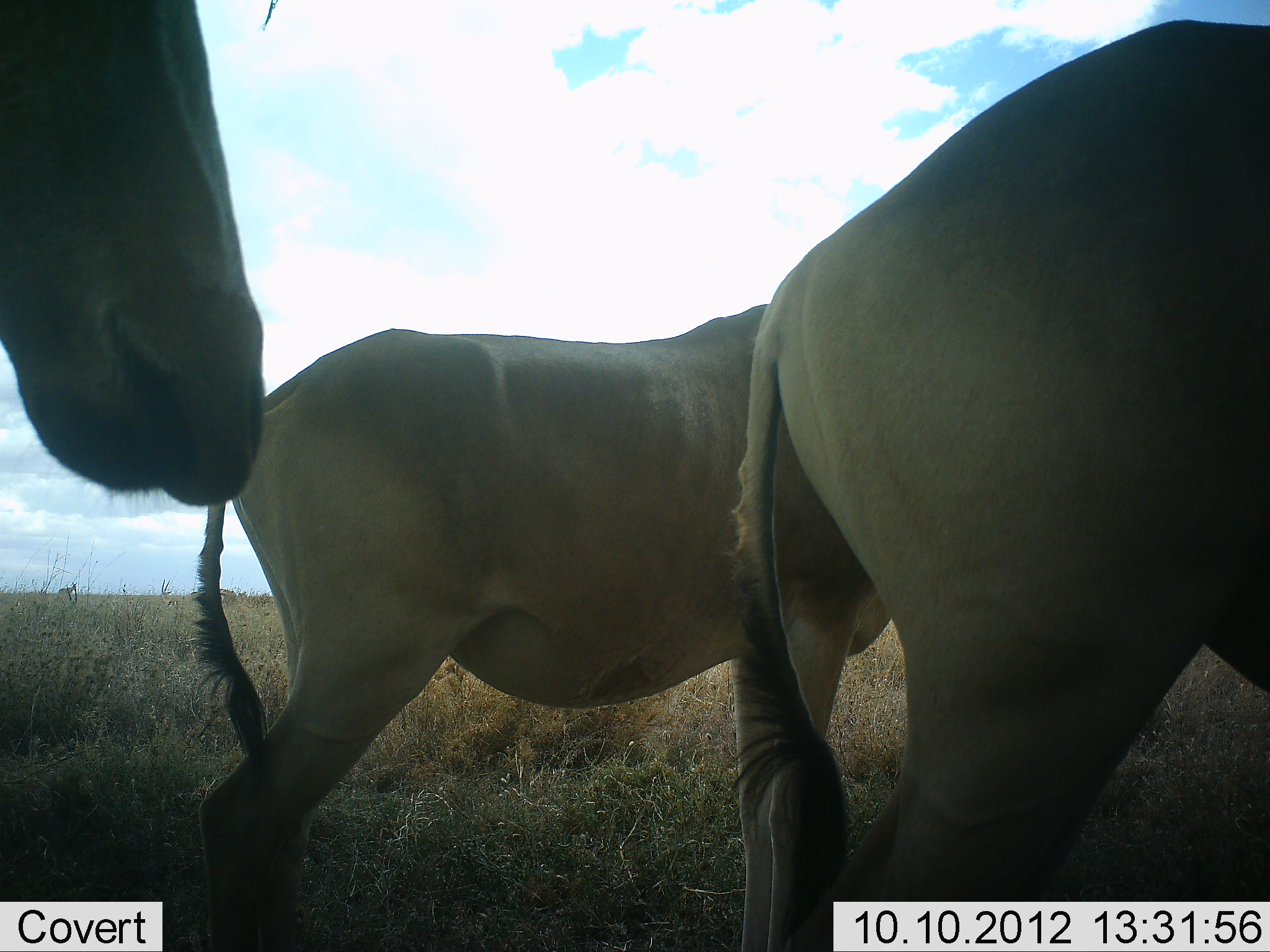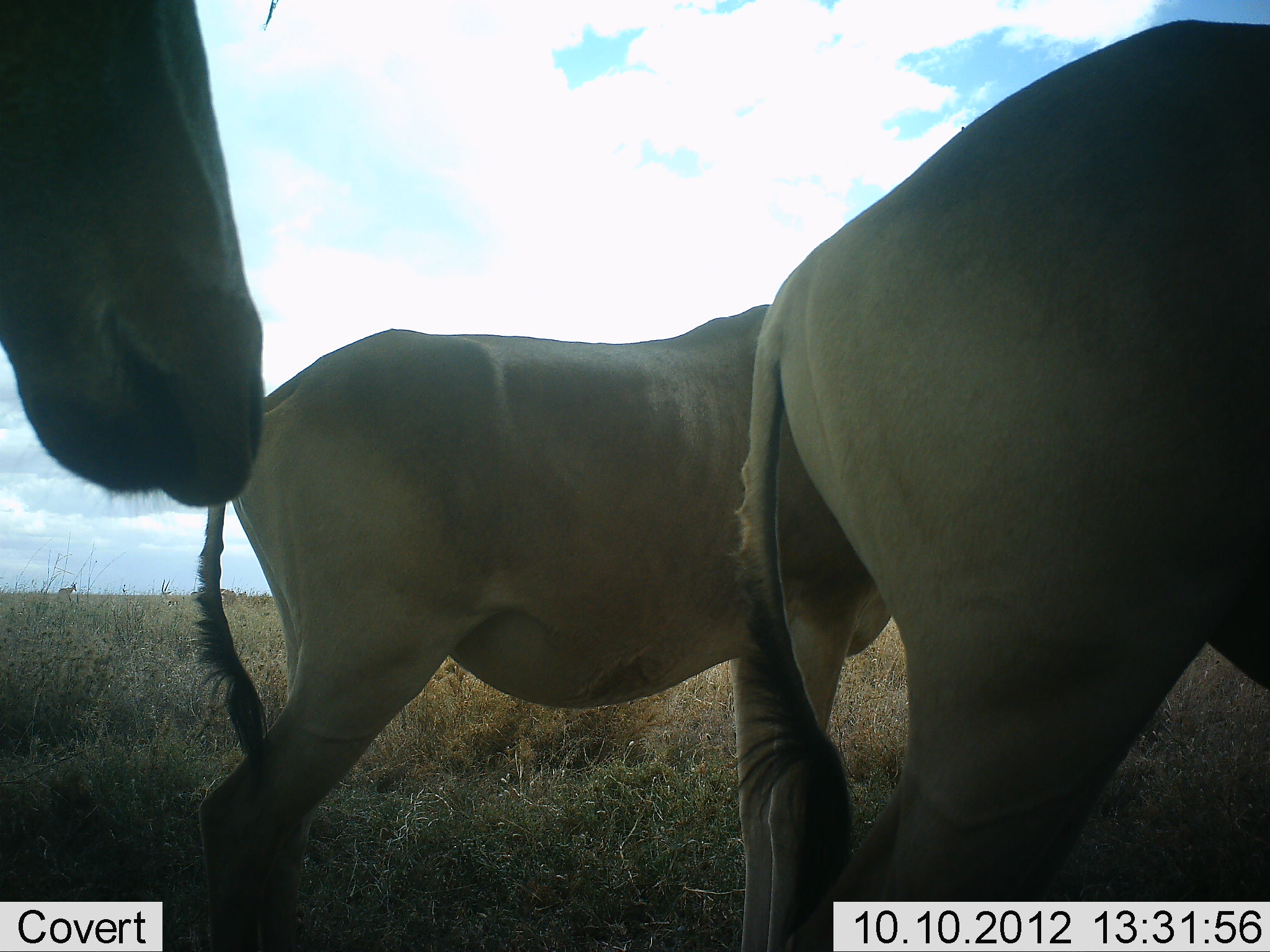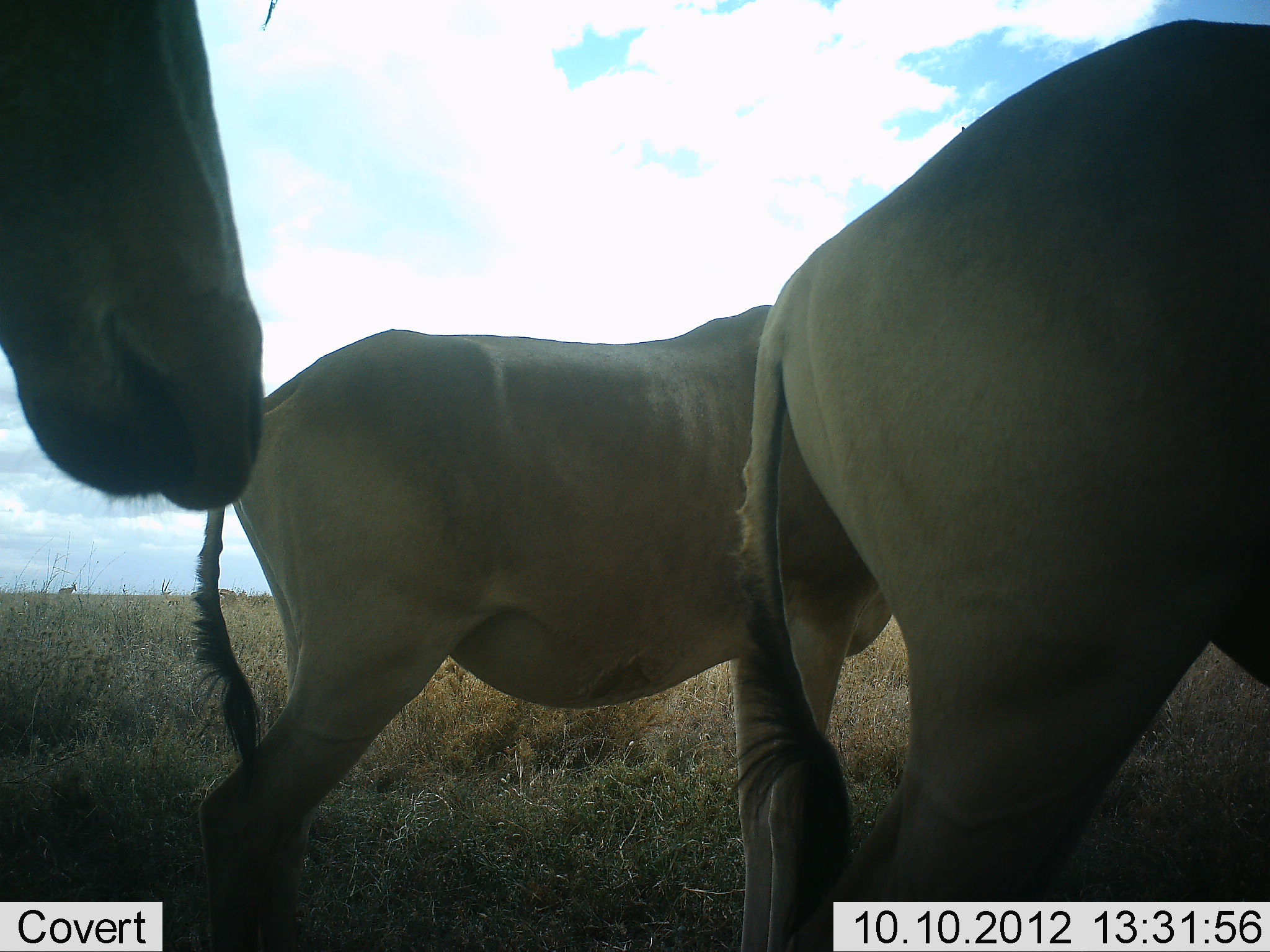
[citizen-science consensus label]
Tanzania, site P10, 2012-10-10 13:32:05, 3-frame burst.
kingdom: Animalia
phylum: Chordata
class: Mammalia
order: Artiodactyla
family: Bovidae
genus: Alcelaphus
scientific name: Alcelaphus buselaphus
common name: hartebeest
Hartebeest (Alcelaphus buselaphus), count 3. Behavior (volunteer vote fractions): standing 100%, resting 0%, moving 0%, interacting 0%. Young present (vote fraction): 0%. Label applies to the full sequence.